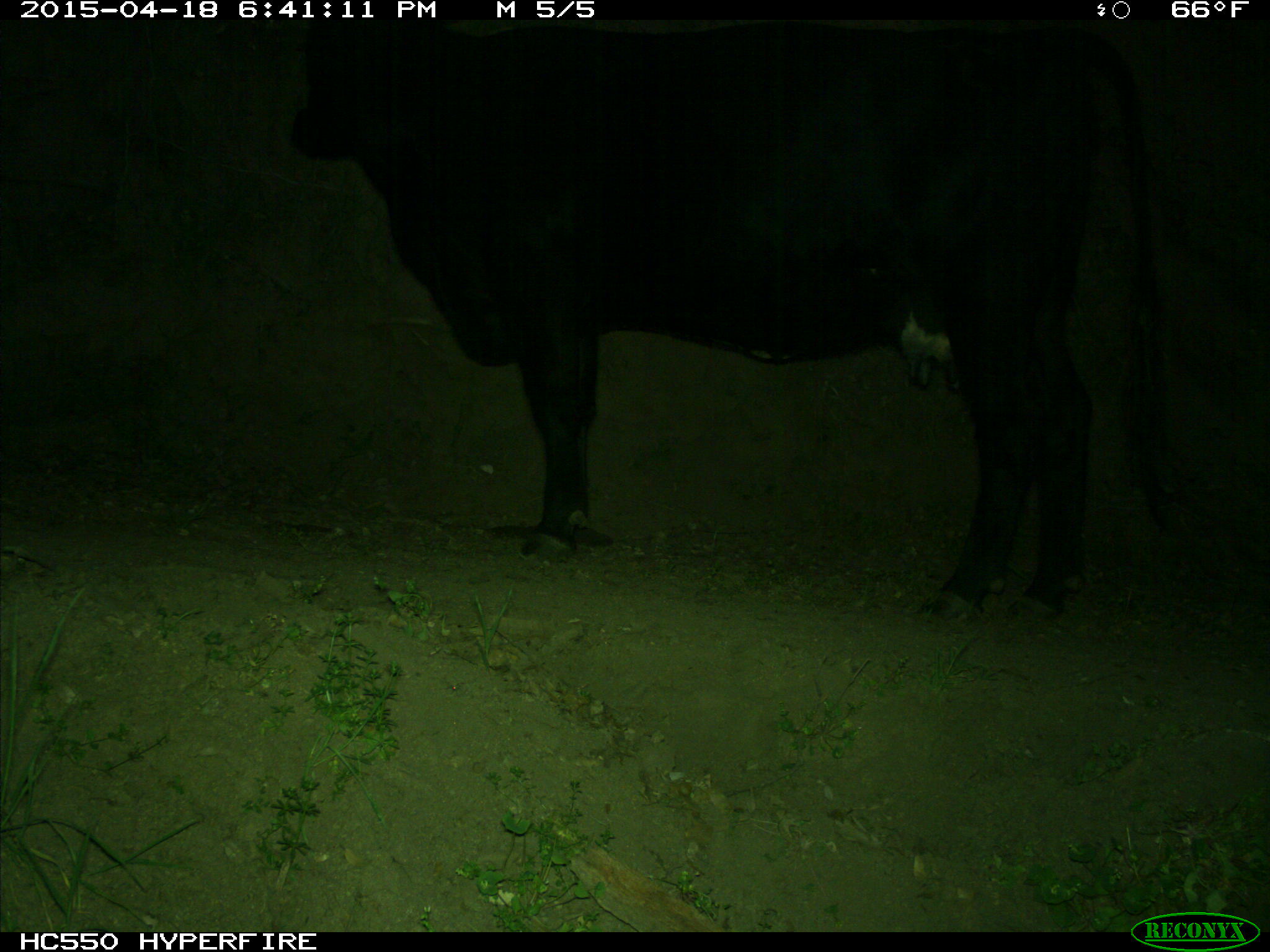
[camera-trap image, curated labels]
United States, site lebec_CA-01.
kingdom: Animalia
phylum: Chordata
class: Mammalia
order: Artiodactyla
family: Bovidae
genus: Bos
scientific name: Bos taurus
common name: domestic cow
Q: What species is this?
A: Bos taurus (domestic cow).